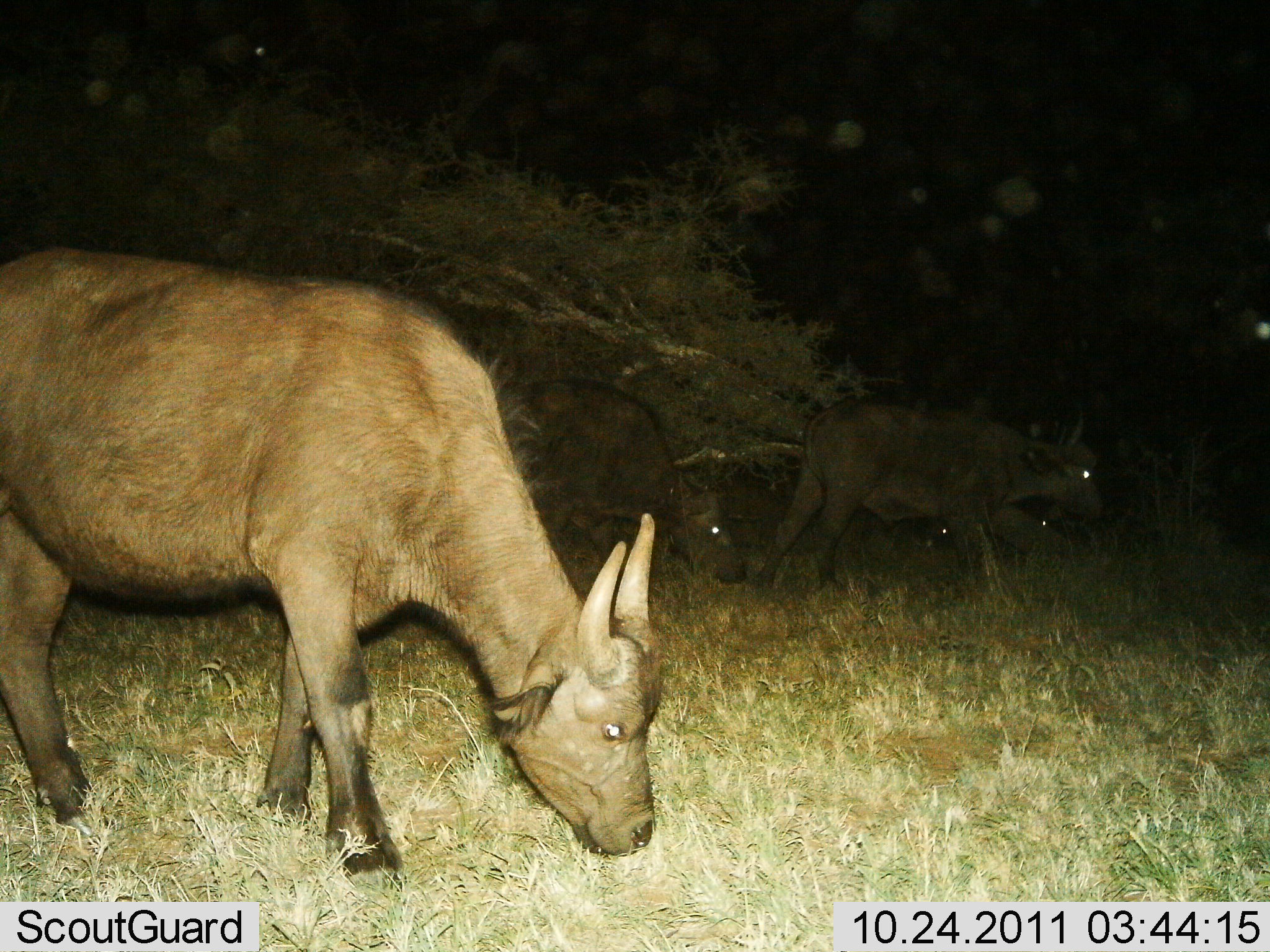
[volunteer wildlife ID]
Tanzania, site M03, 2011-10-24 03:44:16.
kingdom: Animalia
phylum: Chordata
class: Mammalia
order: Artiodactyla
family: Bovidae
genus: Syncerus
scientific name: Syncerus caffer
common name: cape buffalo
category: buffalo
Buffalo (cape buffalo) (Syncerus caffer), count 4. Behavior (volunteer vote fractions): standing 23%, resting 0%, moving 46%, interacting 0%. Young present (vote fraction): 15%. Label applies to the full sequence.